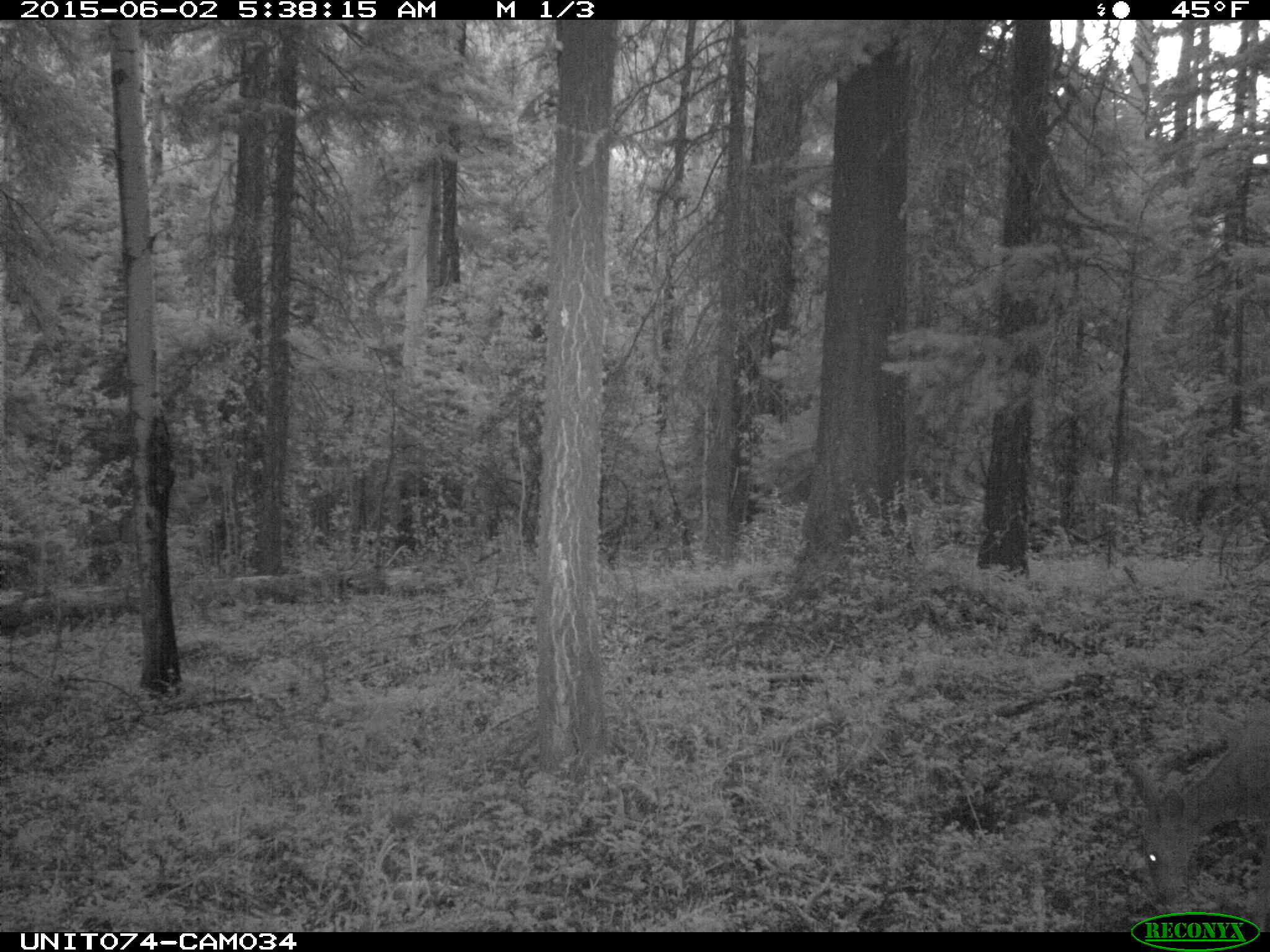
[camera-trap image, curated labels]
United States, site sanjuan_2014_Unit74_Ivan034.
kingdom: Animalia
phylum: Chordata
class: Mammalia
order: Artiodactyla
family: Cervidae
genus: Odocoileus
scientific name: Odocoileus hemionus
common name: mule deer